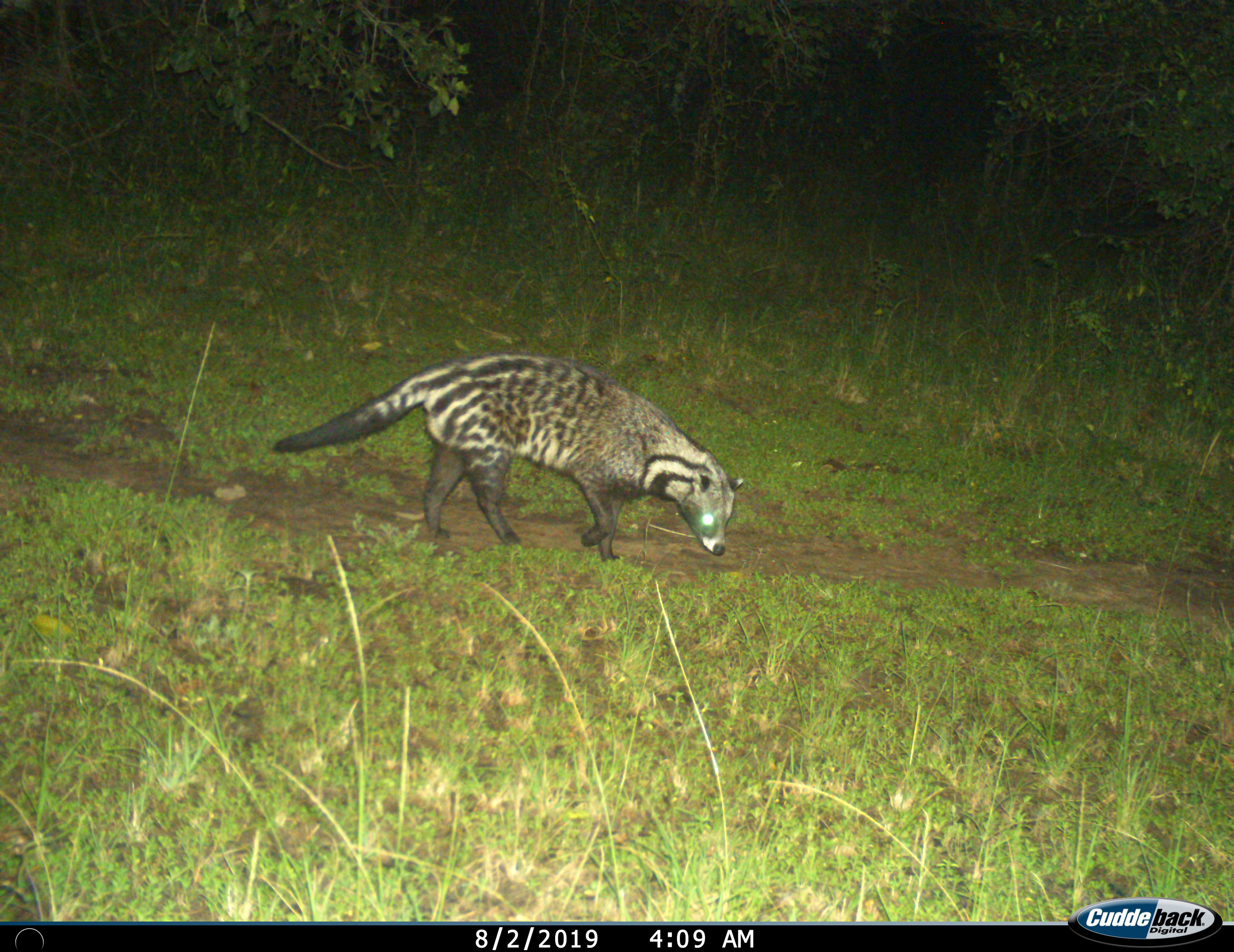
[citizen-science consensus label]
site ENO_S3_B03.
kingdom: Animalia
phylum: Chordata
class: Mammalia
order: Carnivora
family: Viverridae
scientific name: Viverridae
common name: civet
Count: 1.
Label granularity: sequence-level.